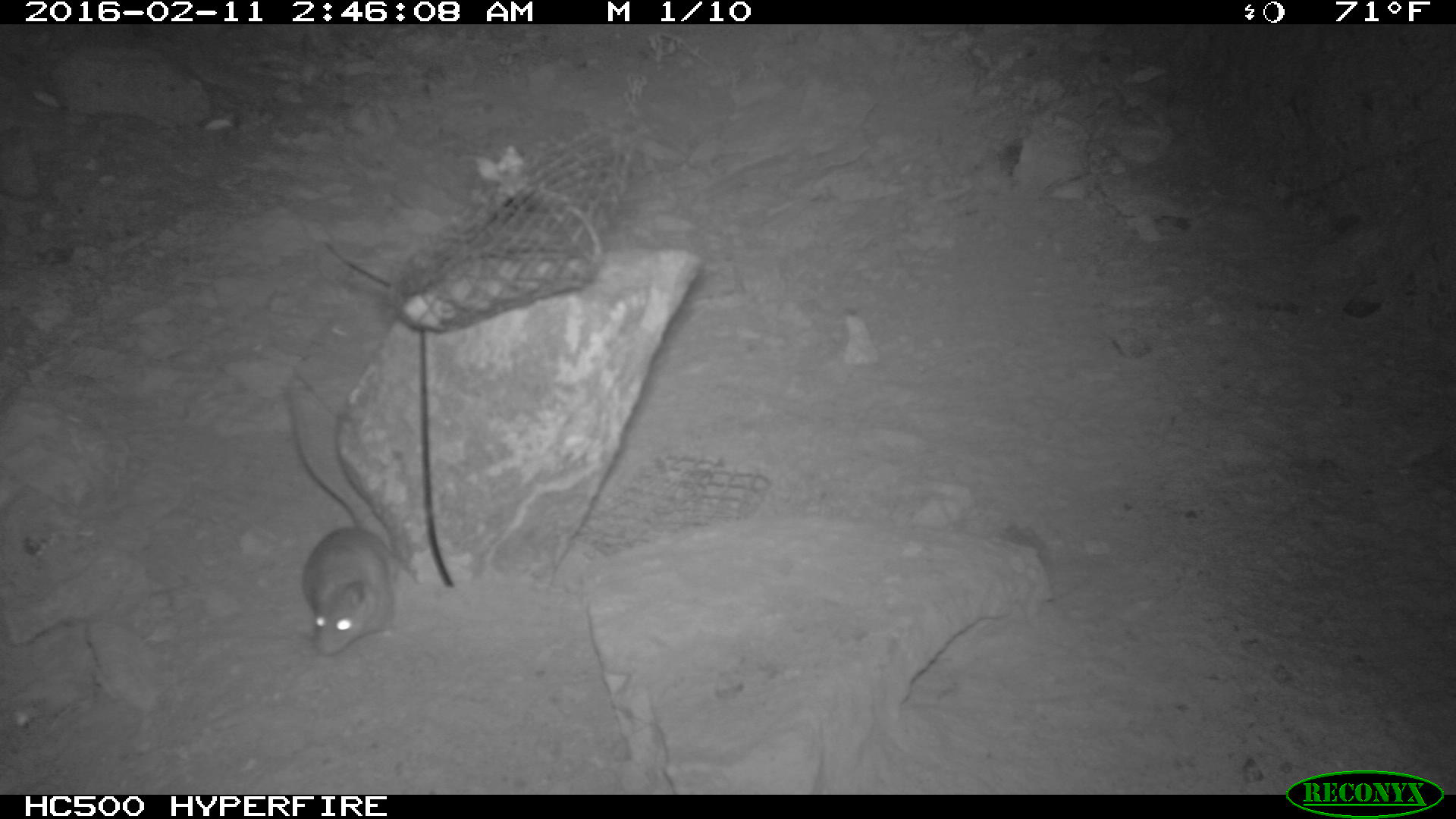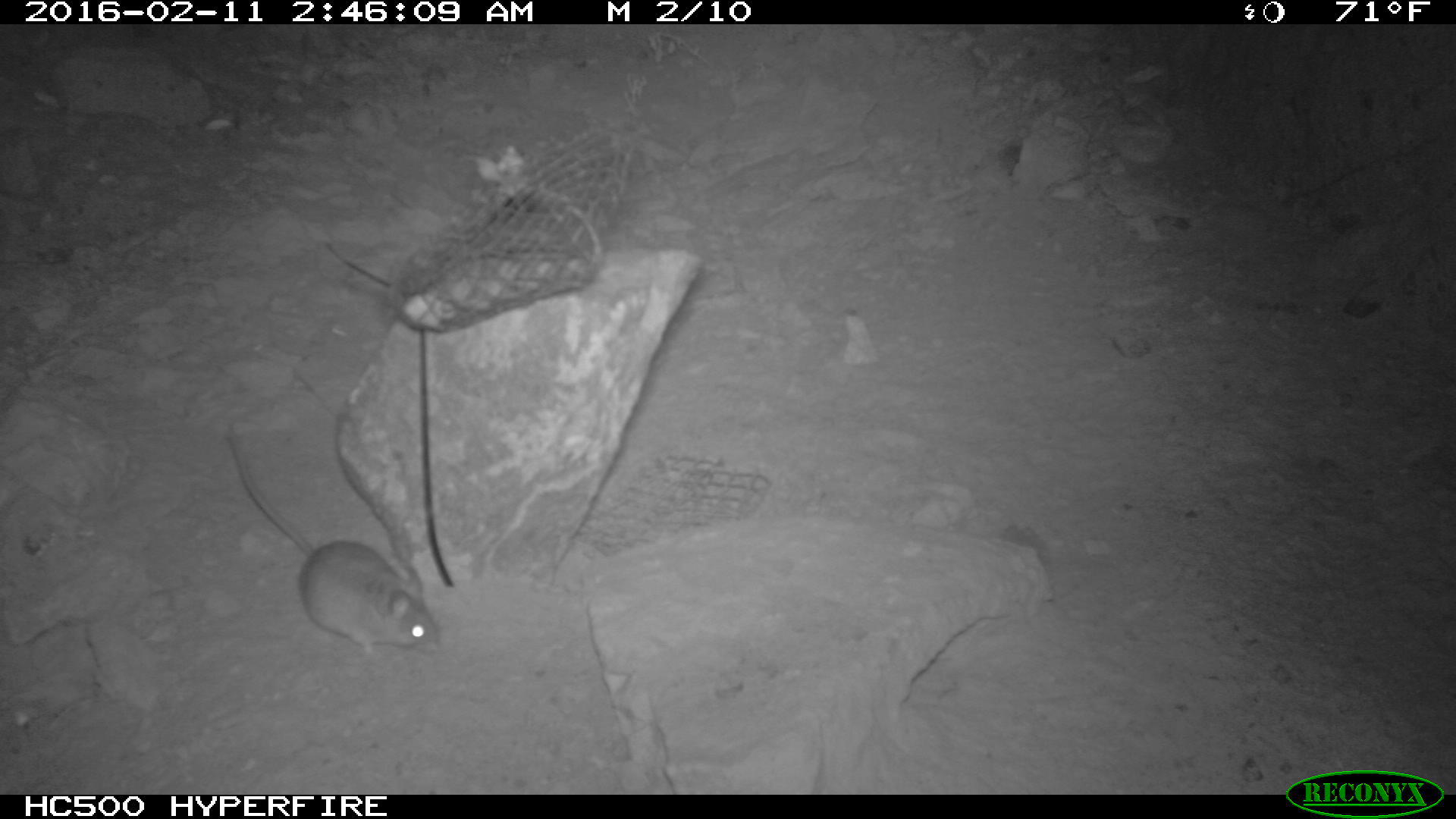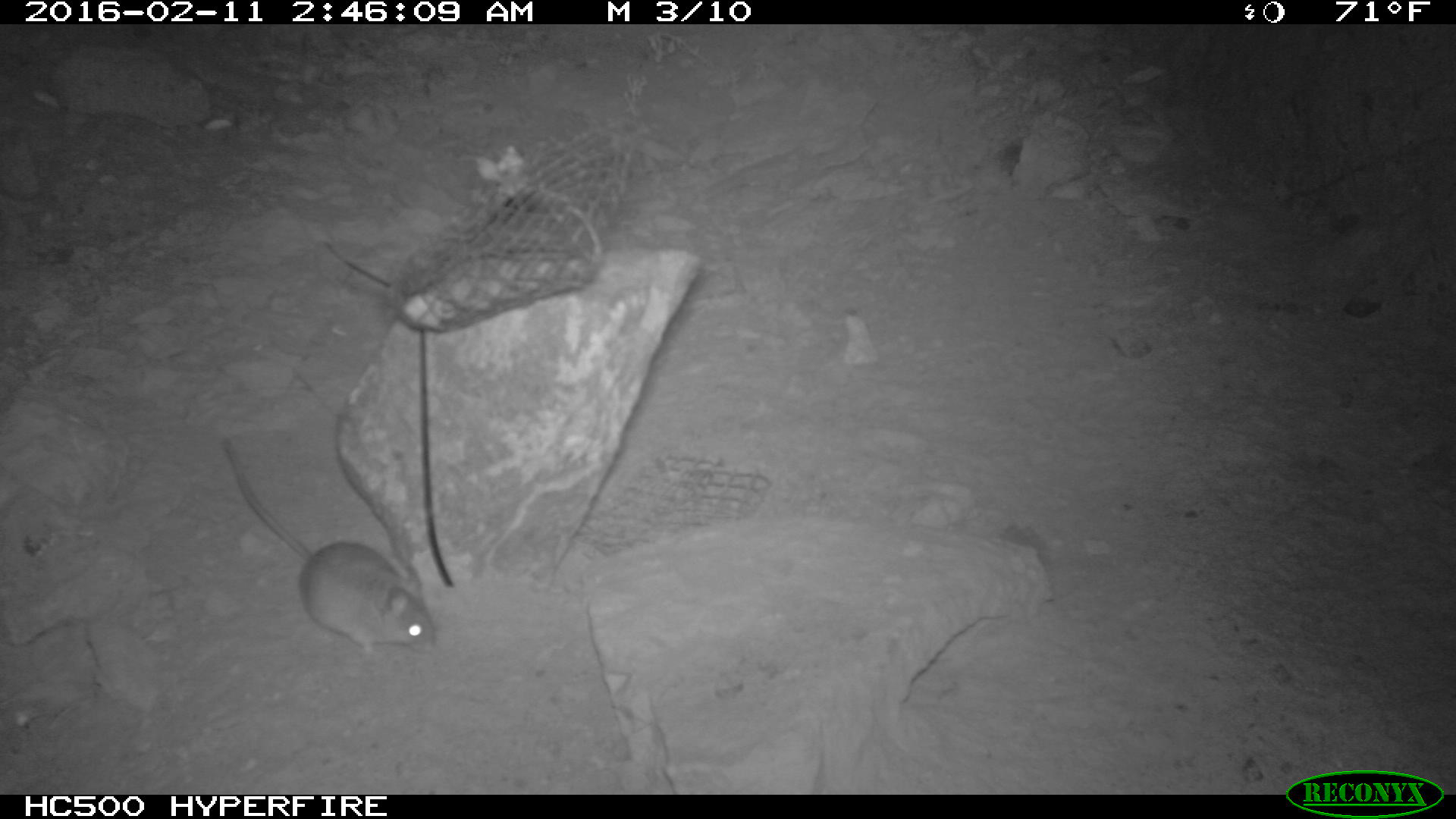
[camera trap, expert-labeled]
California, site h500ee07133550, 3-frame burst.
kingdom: Animalia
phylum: Chordata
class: Mammalia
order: Rodentia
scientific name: Rodentia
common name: rodent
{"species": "rodent (Rodentia)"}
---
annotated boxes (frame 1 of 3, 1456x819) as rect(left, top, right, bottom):
rodent: rect(279, 384, 404, 658)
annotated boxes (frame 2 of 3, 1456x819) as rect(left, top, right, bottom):
rodent: rect(221, 414, 437, 657)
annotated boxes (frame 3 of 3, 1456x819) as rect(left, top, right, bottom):
rodent: rect(221, 436, 433, 661)